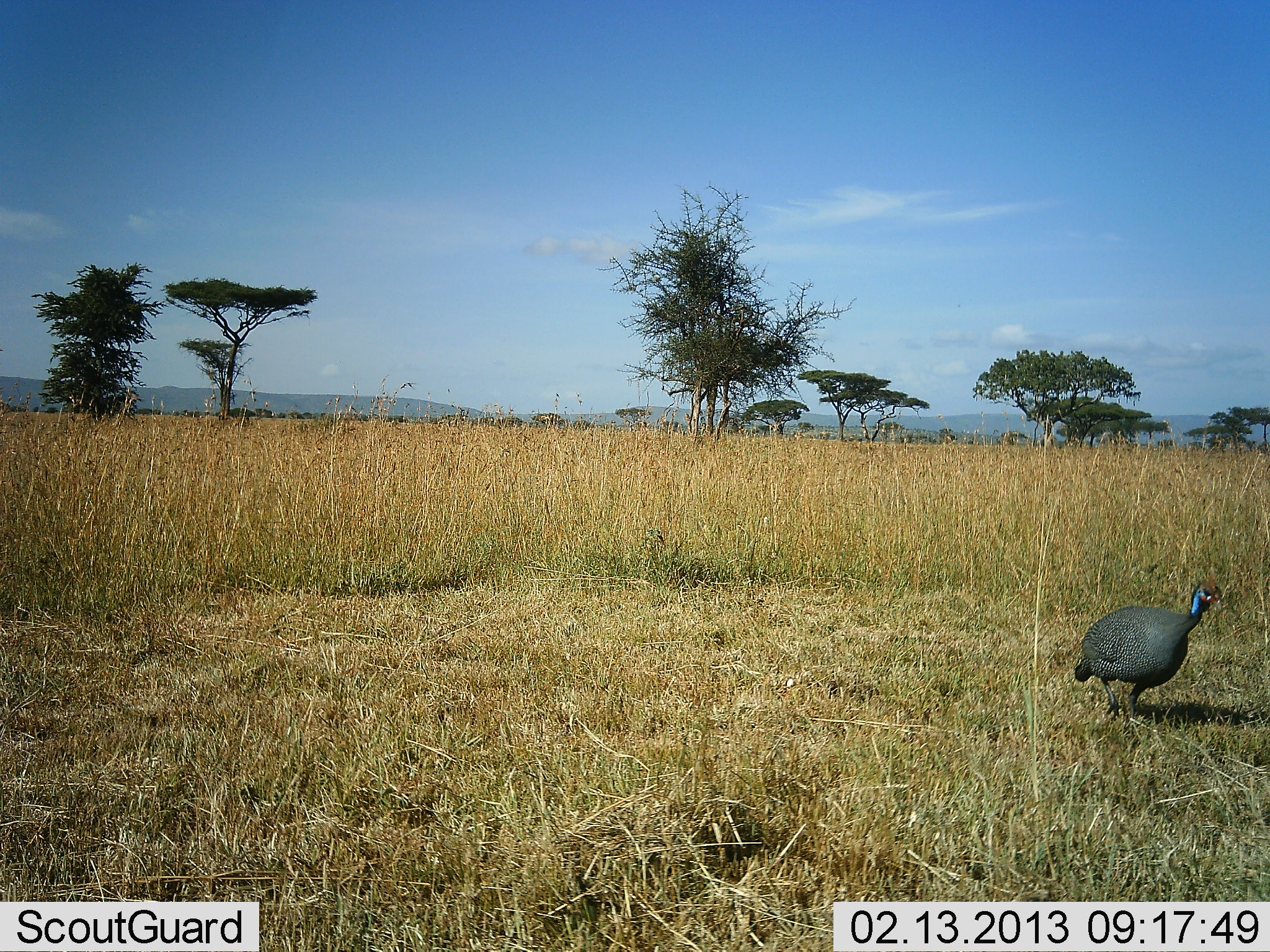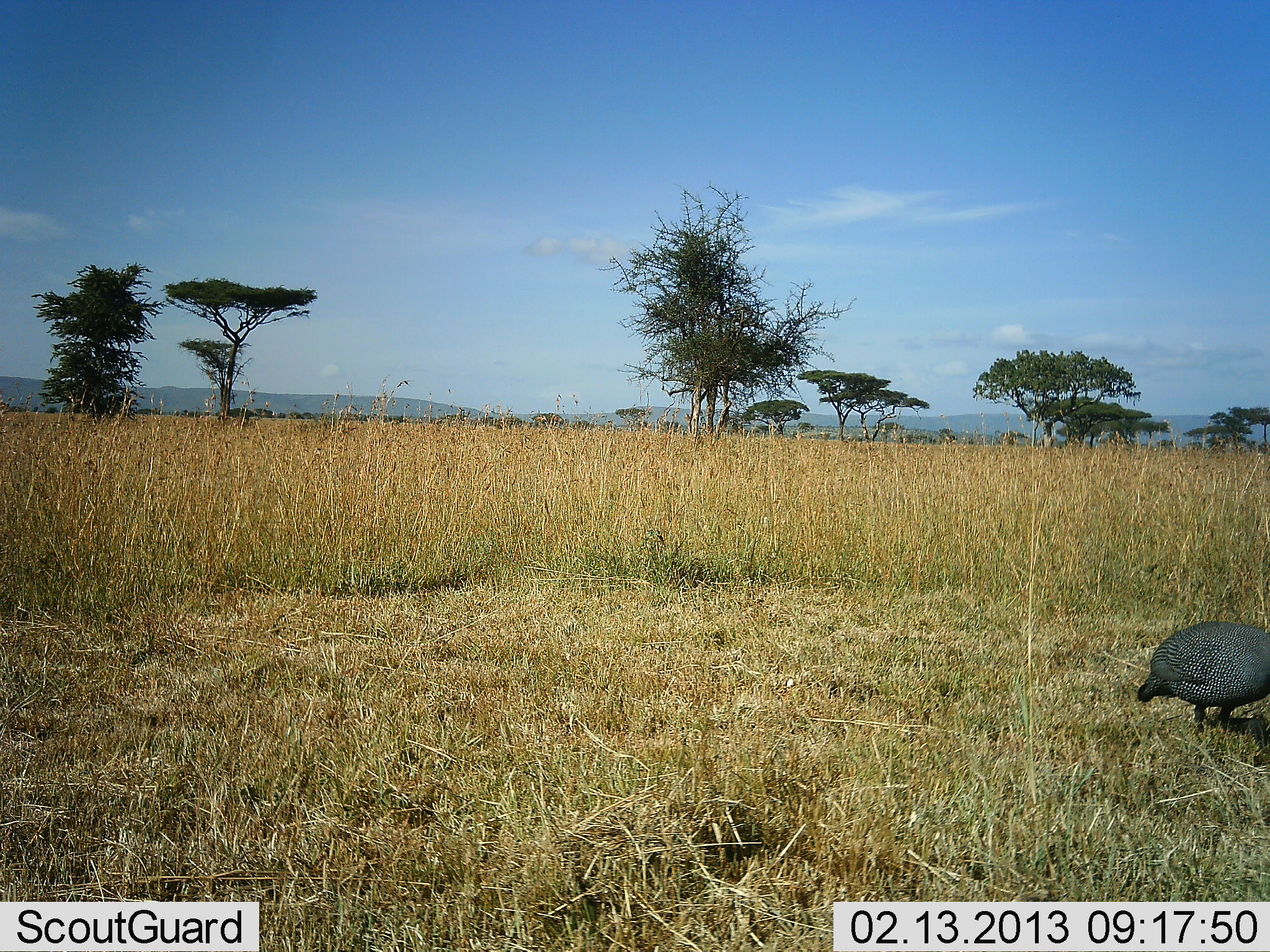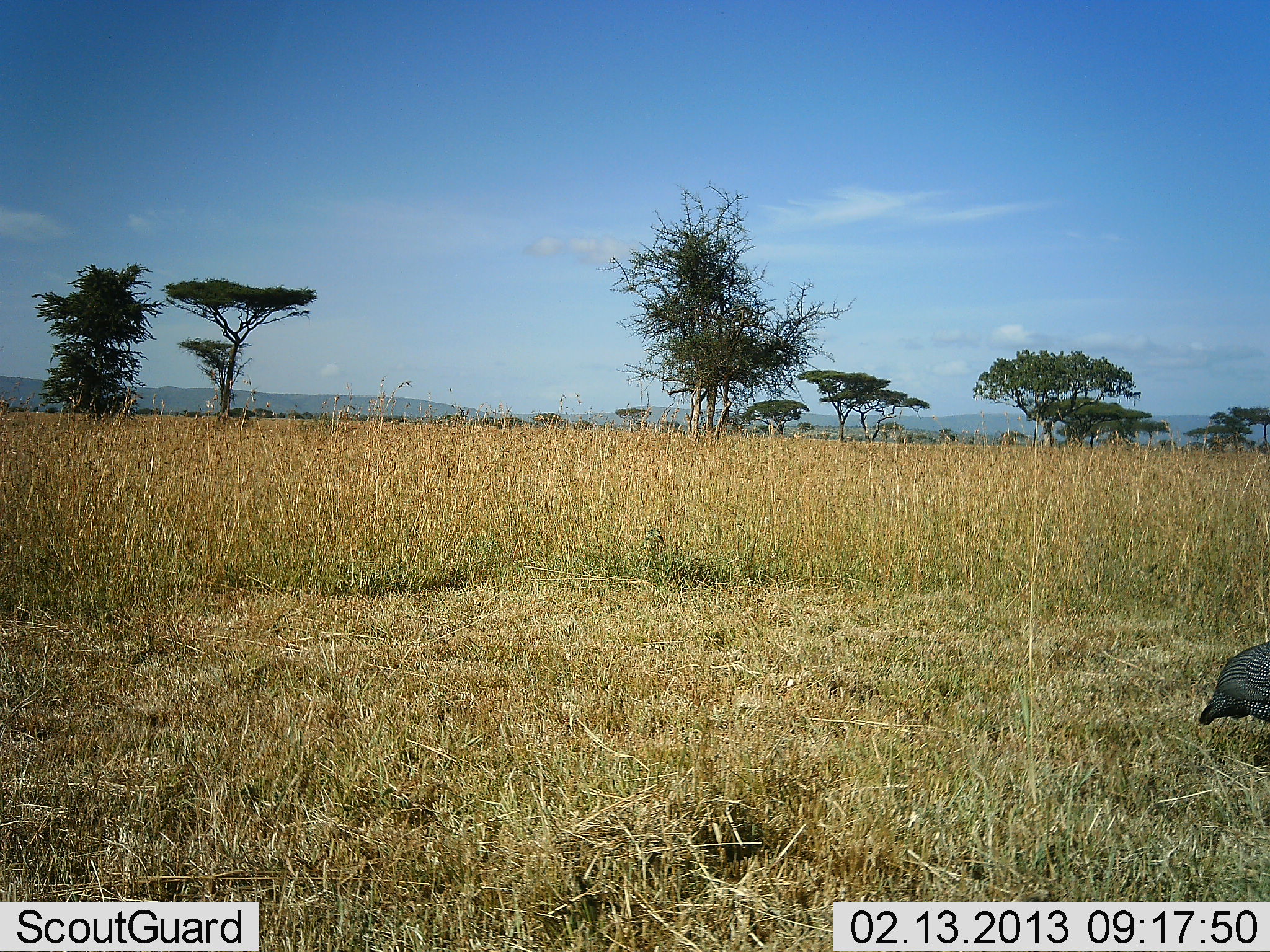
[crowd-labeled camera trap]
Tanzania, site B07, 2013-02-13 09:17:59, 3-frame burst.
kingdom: Animalia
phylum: Chordata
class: Aves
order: Galliformes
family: Numididae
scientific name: Numididae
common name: guinea fowl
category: guineafowl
Guineafowl (guinea fowl) (Numididae), count 1. Behavior (volunteer vote fractions): standing 0%, resting 0%, moving 100%, interacting 0%. Young present (vote fraction): 0%. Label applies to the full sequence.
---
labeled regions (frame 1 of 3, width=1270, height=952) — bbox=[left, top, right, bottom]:
animal: bbox=[1074, 569, 1223, 734]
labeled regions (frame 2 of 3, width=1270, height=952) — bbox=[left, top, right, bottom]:
animal: bbox=[1135, 620, 1270, 767]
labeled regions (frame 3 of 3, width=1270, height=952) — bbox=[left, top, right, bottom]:
animal: bbox=[1198, 639, 1270, 726]